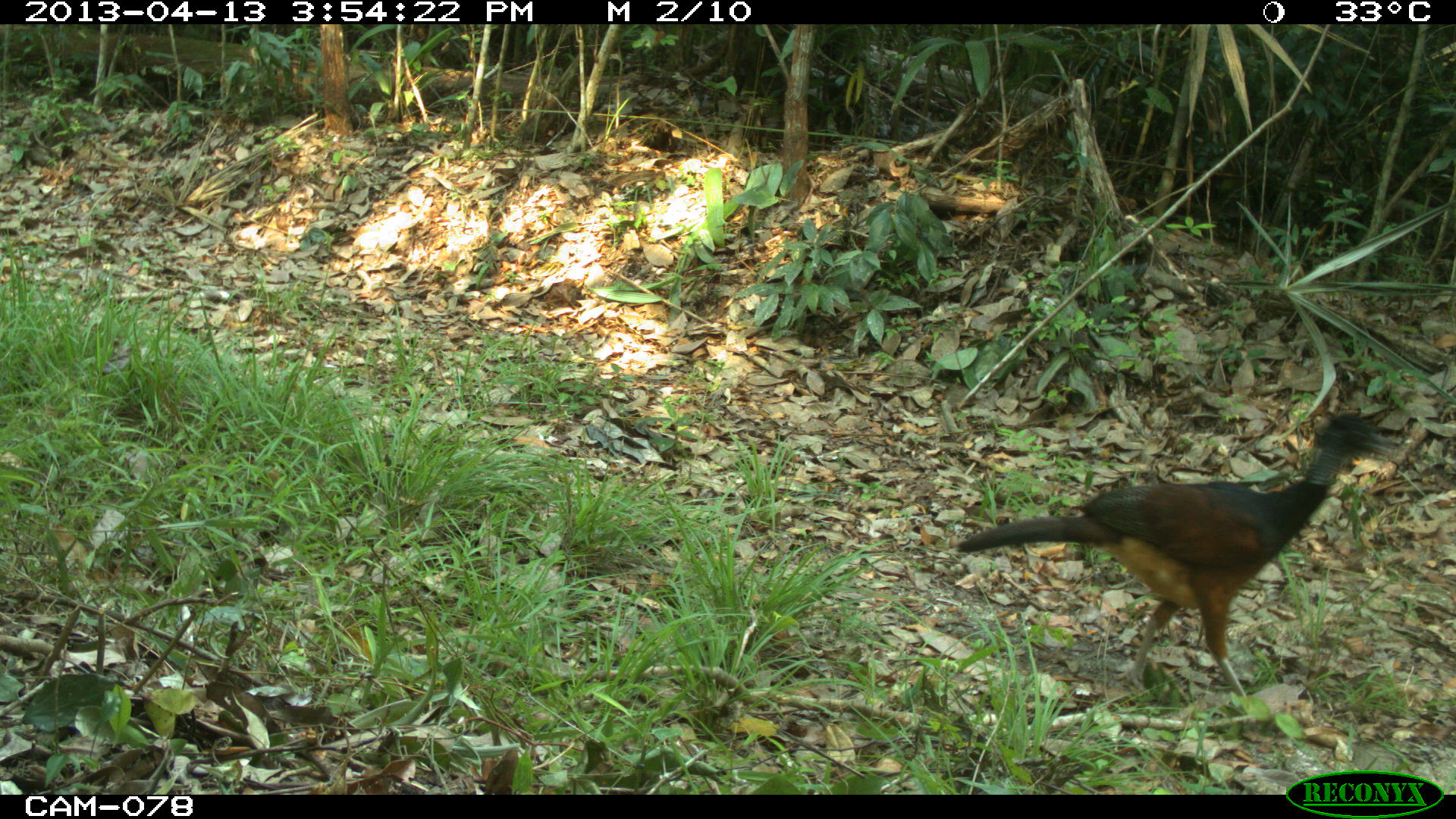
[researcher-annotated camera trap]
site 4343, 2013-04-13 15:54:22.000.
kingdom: Animalia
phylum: Chordata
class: Aves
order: Galliformes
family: Cracidae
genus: Crax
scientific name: Crax rubra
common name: great curassow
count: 1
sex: female